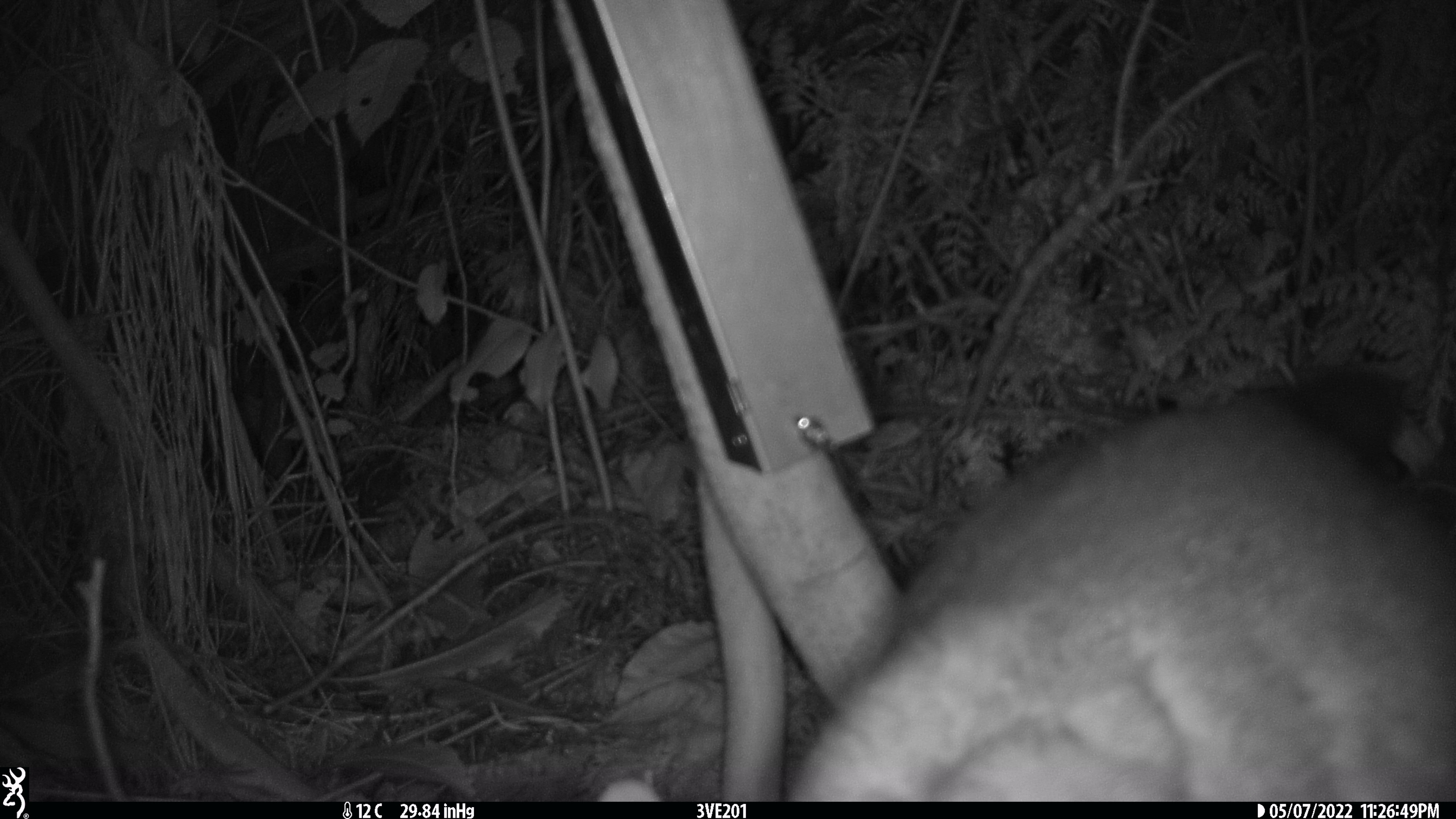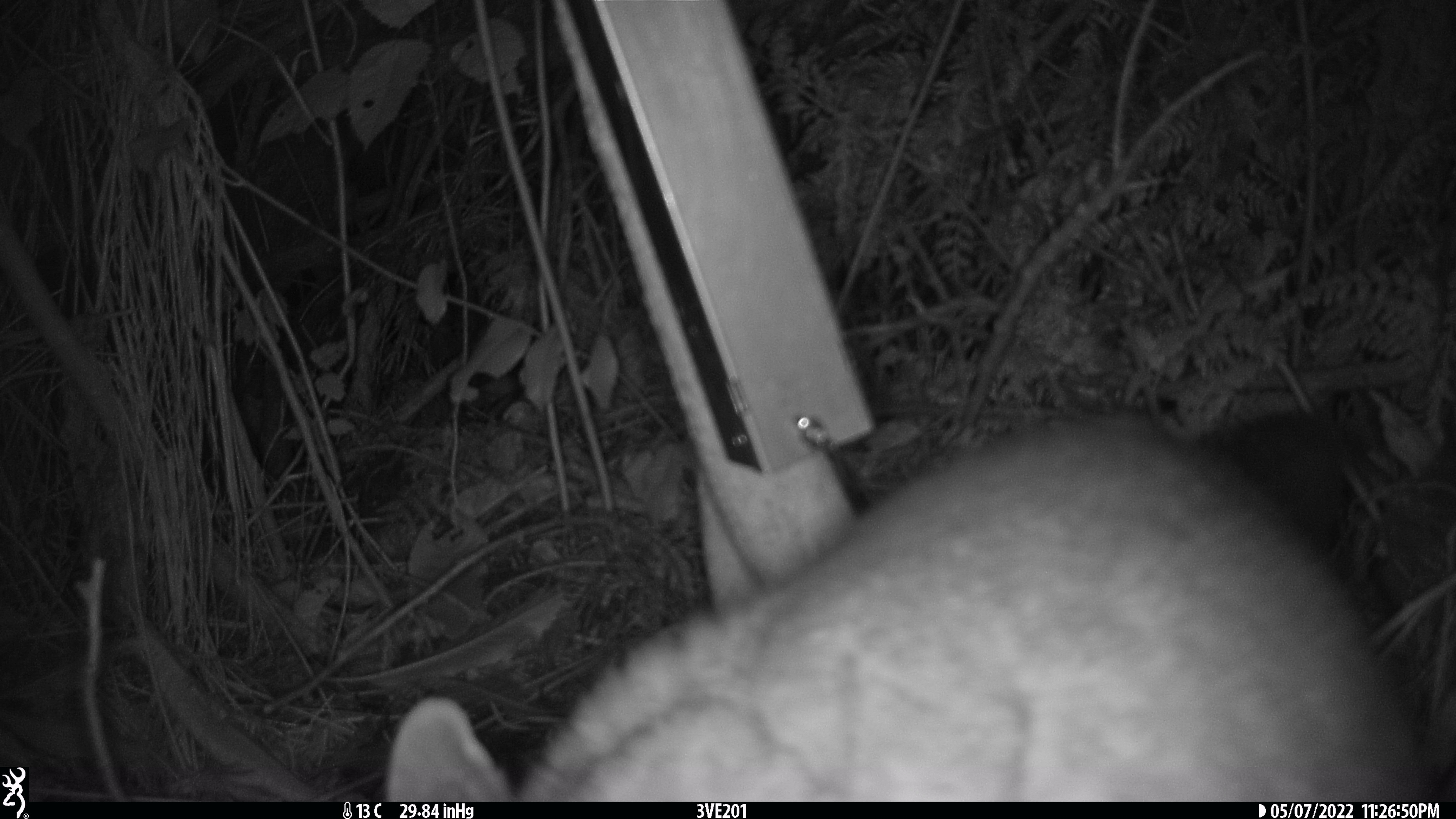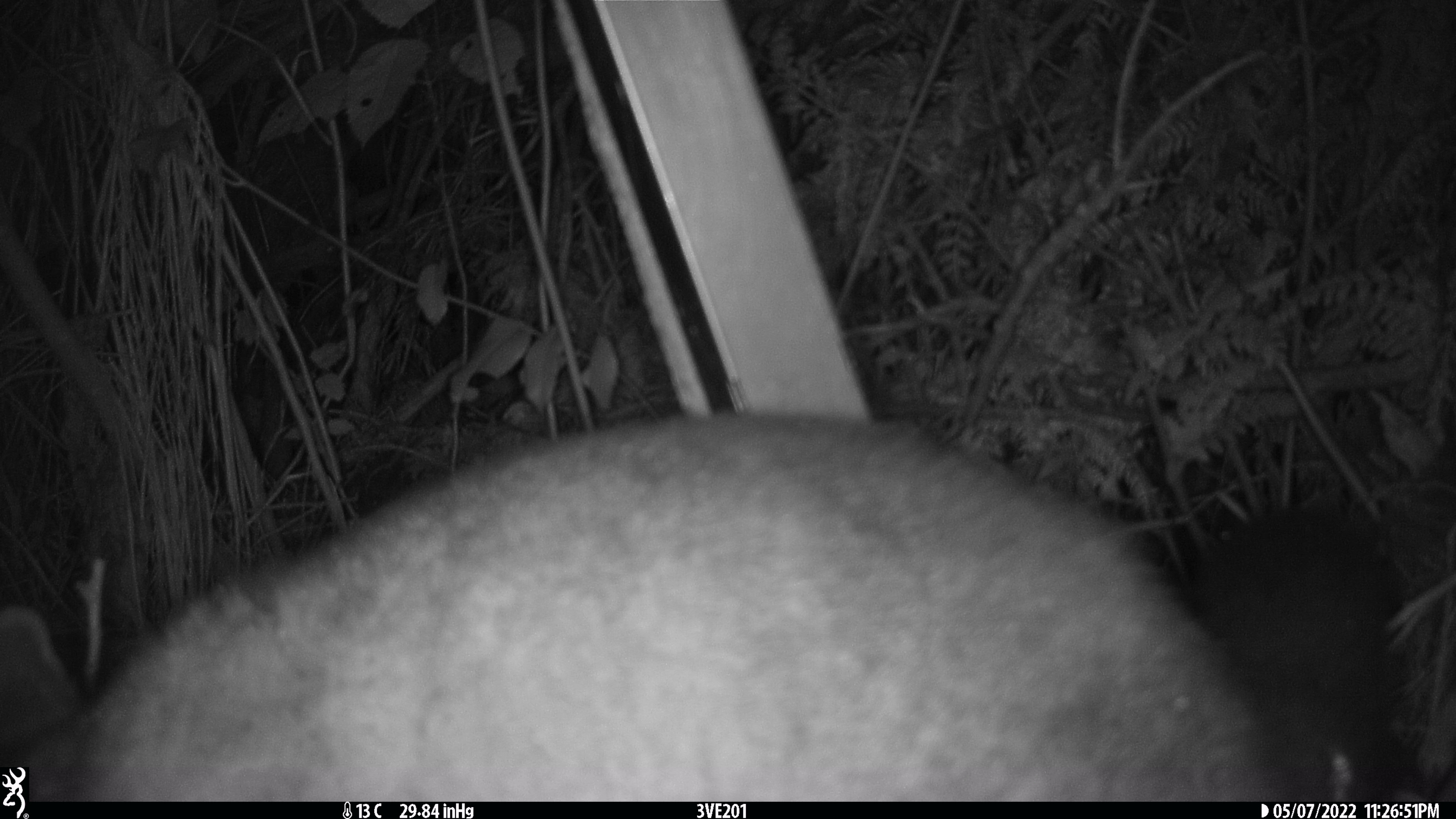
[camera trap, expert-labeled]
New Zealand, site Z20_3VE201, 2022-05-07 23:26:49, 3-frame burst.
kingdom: Animalia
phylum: Chordata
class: Mammalia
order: Diprotodontia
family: Phalangeridae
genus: Trichosurus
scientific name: Trichosurus vulpecula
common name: common brushtail possum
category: possum